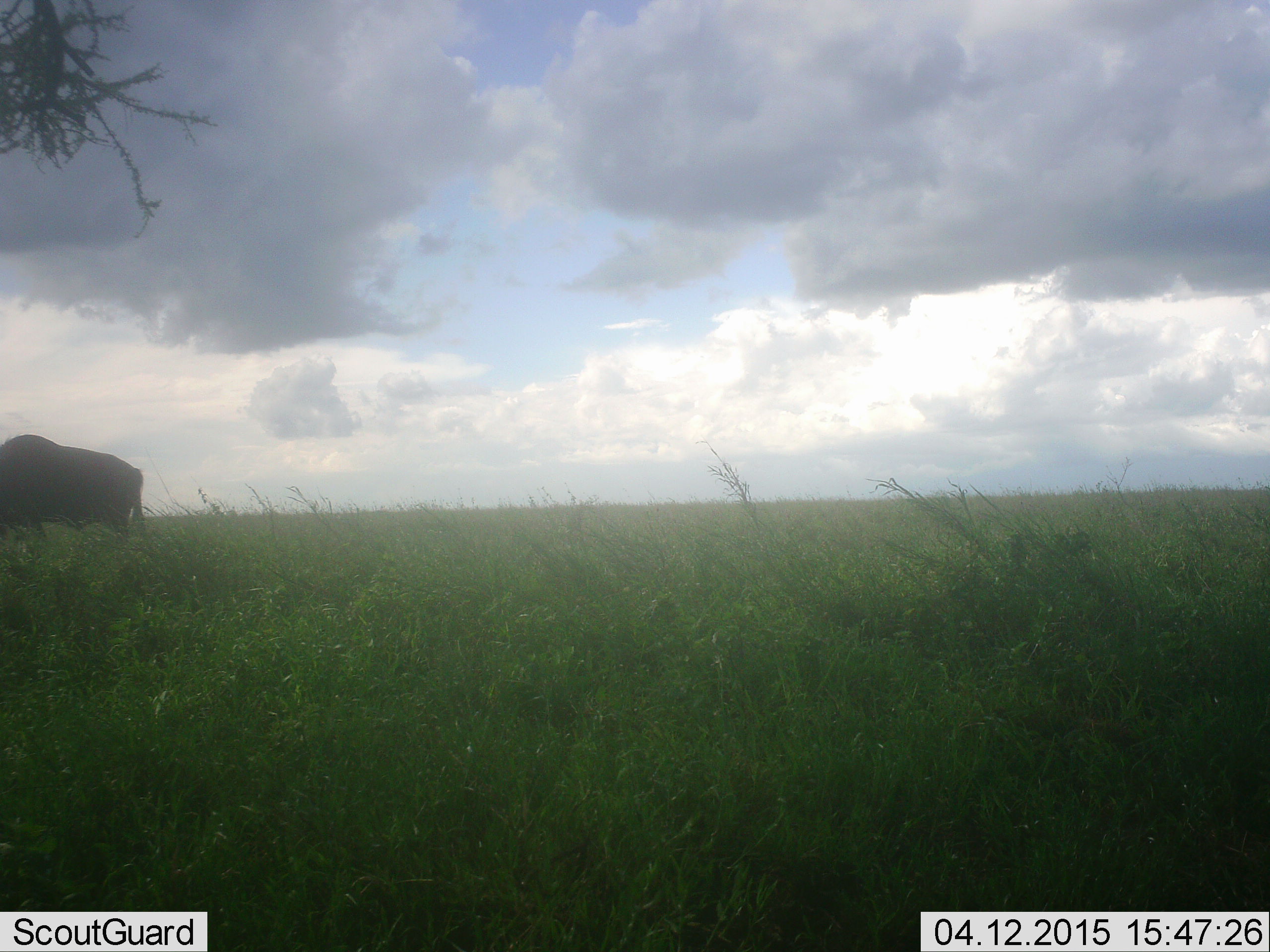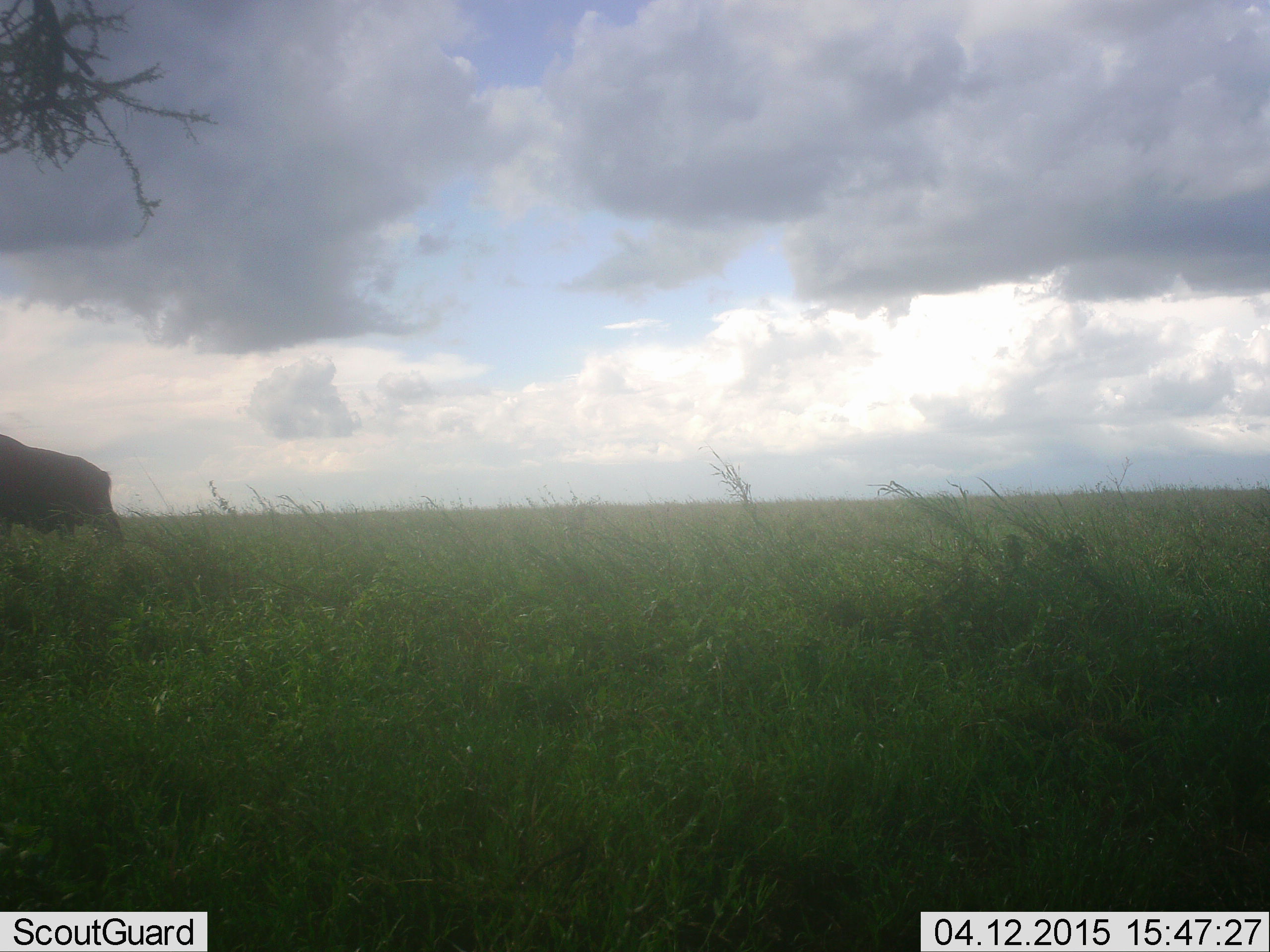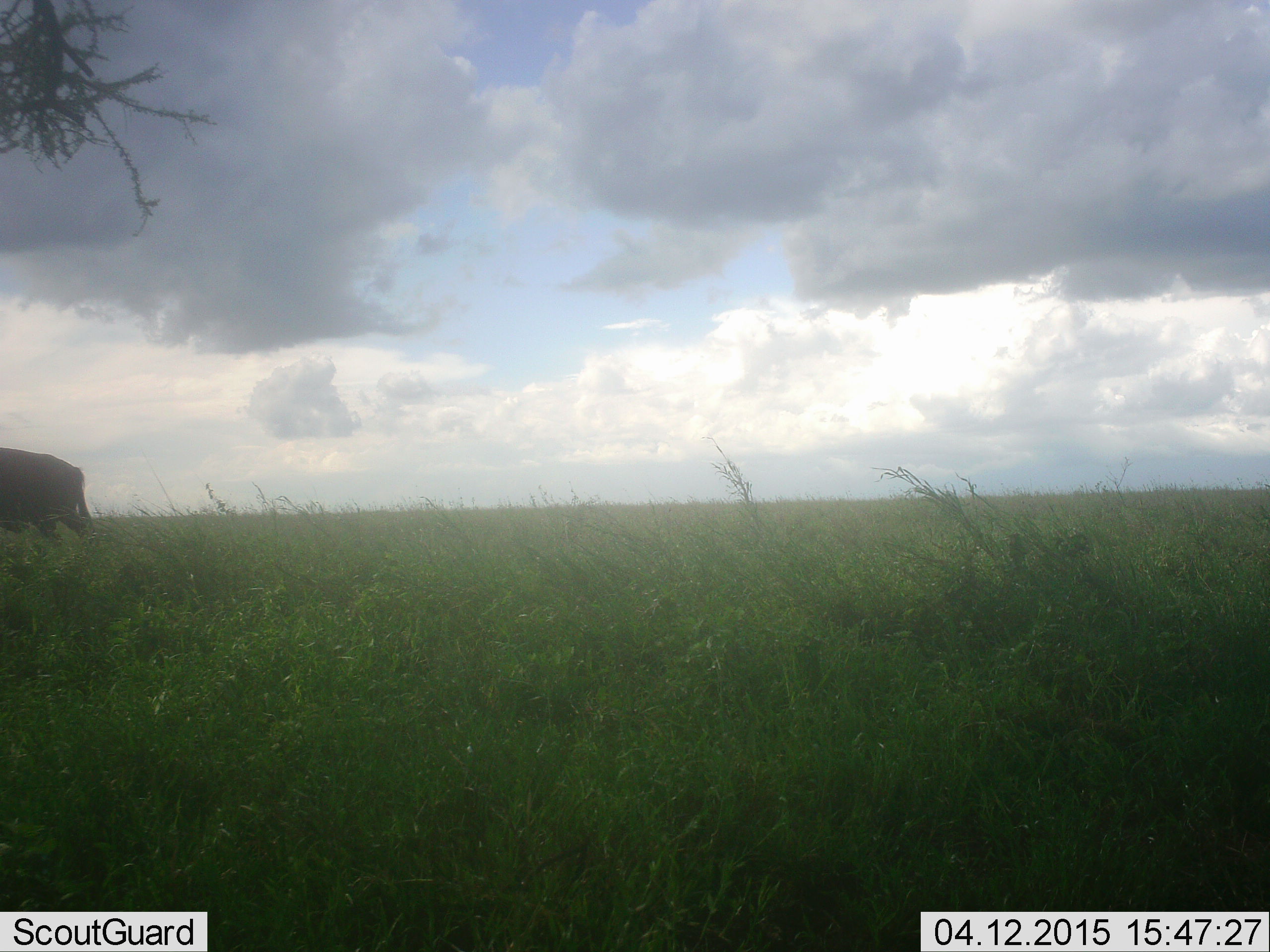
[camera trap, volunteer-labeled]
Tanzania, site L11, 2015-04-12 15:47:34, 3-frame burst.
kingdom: Animalia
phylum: Chordata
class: Mammalia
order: Artiodactyla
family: Bovidae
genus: Connochaetes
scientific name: Connochaetes taurinus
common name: blue wildebeest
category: wildebeest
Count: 1.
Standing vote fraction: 9%.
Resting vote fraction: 0%.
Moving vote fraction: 82%.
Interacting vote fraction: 0%.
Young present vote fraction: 0%.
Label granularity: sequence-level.